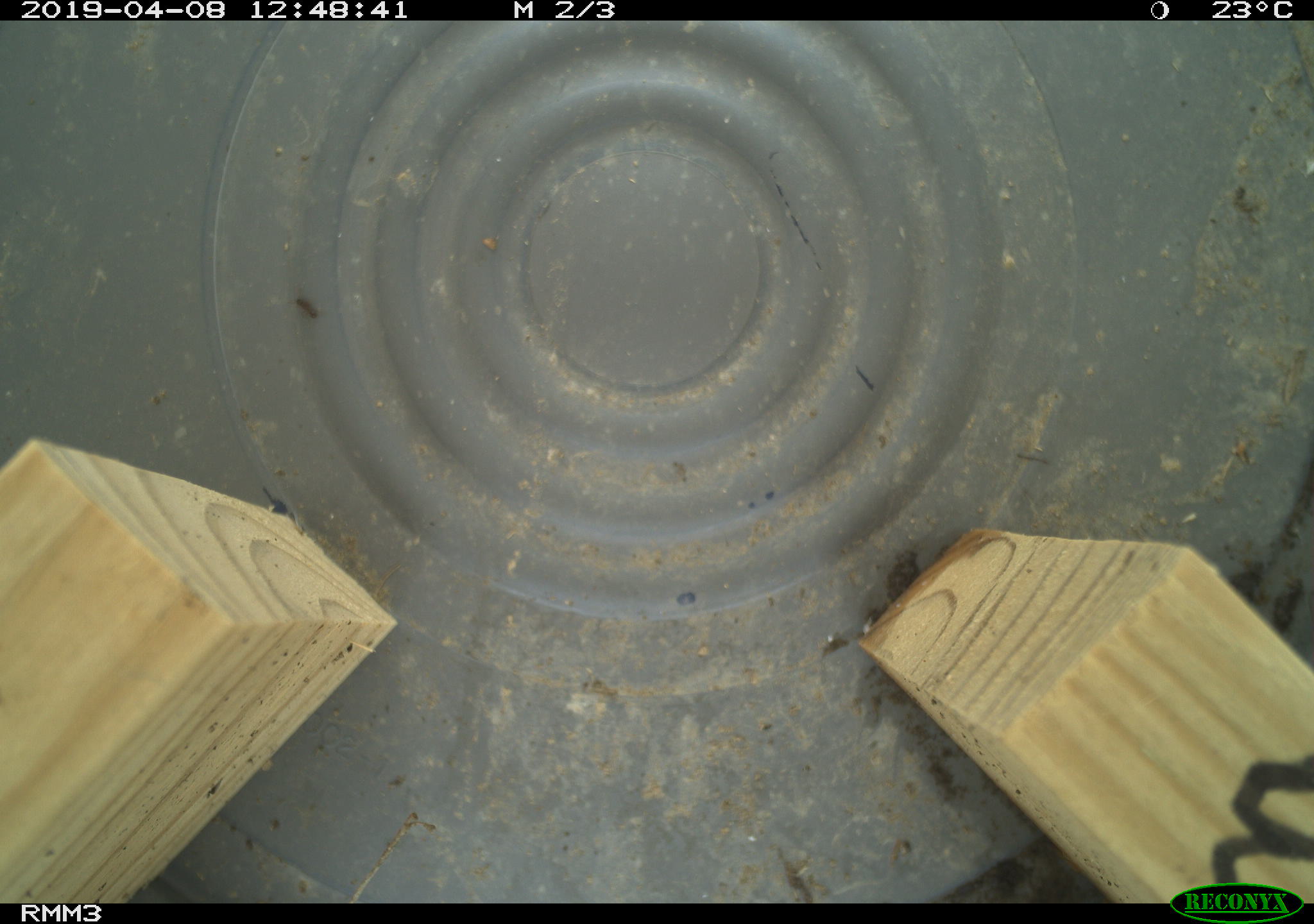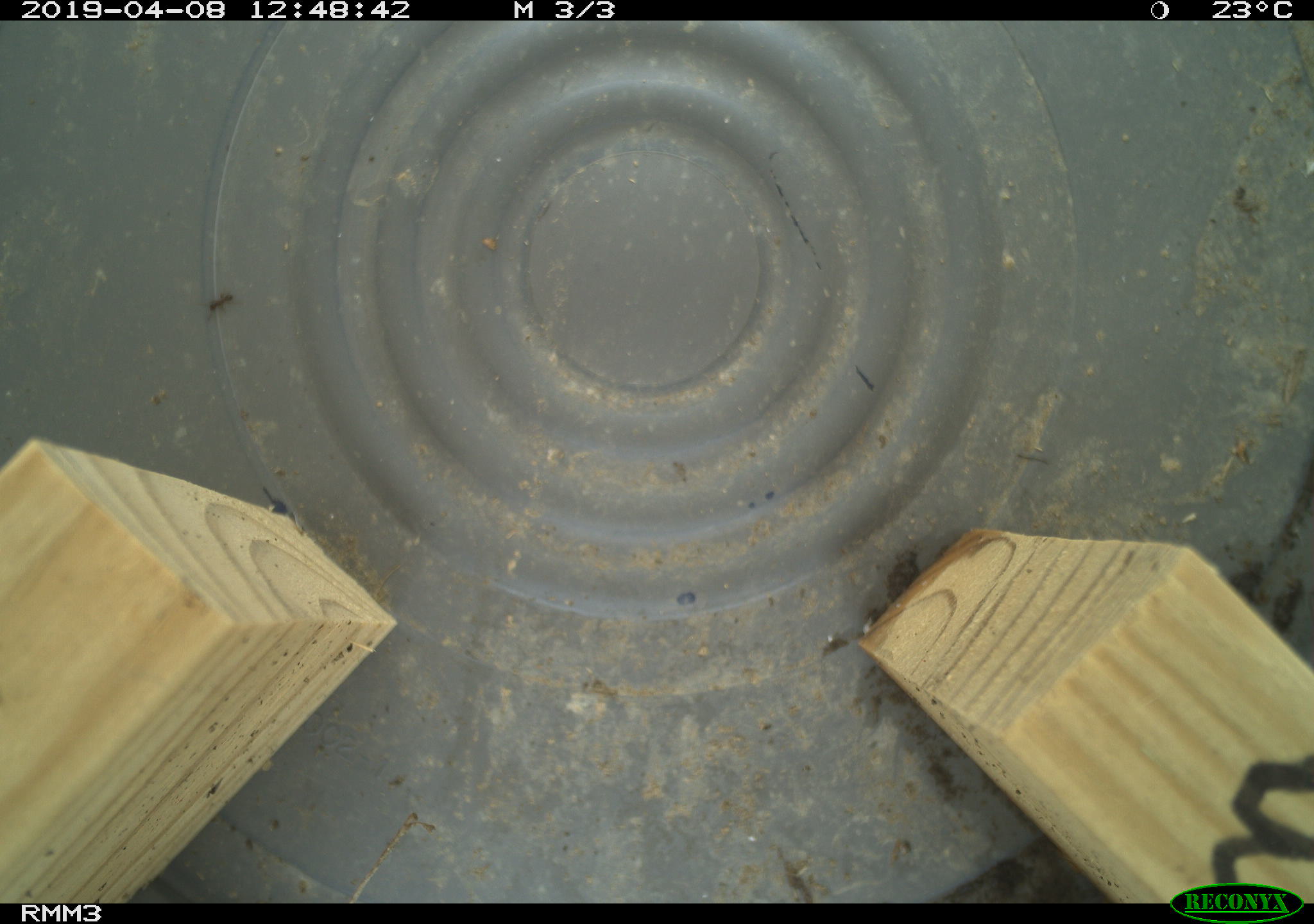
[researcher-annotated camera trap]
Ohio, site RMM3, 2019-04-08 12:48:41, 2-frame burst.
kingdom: Animalia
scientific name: Animalia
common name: animal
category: invertebrate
Invertebrate (animal) (Animalia).